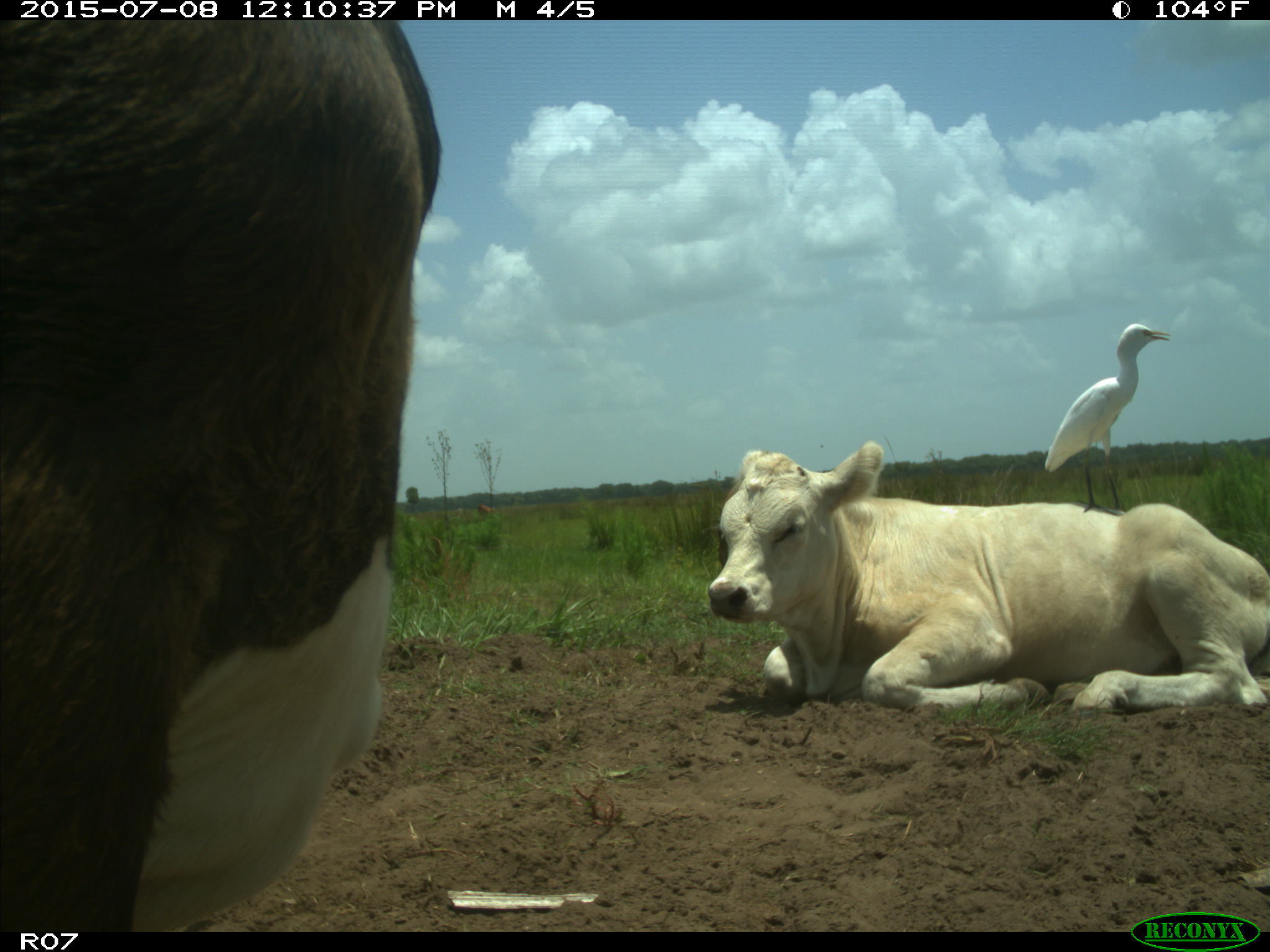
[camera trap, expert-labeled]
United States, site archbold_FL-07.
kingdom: Animalia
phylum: Chordata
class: Mammalia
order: Artiodactyla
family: Bovidae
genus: Bos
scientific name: Bos taurus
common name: domestic cow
Bos taurus (domestic cow).